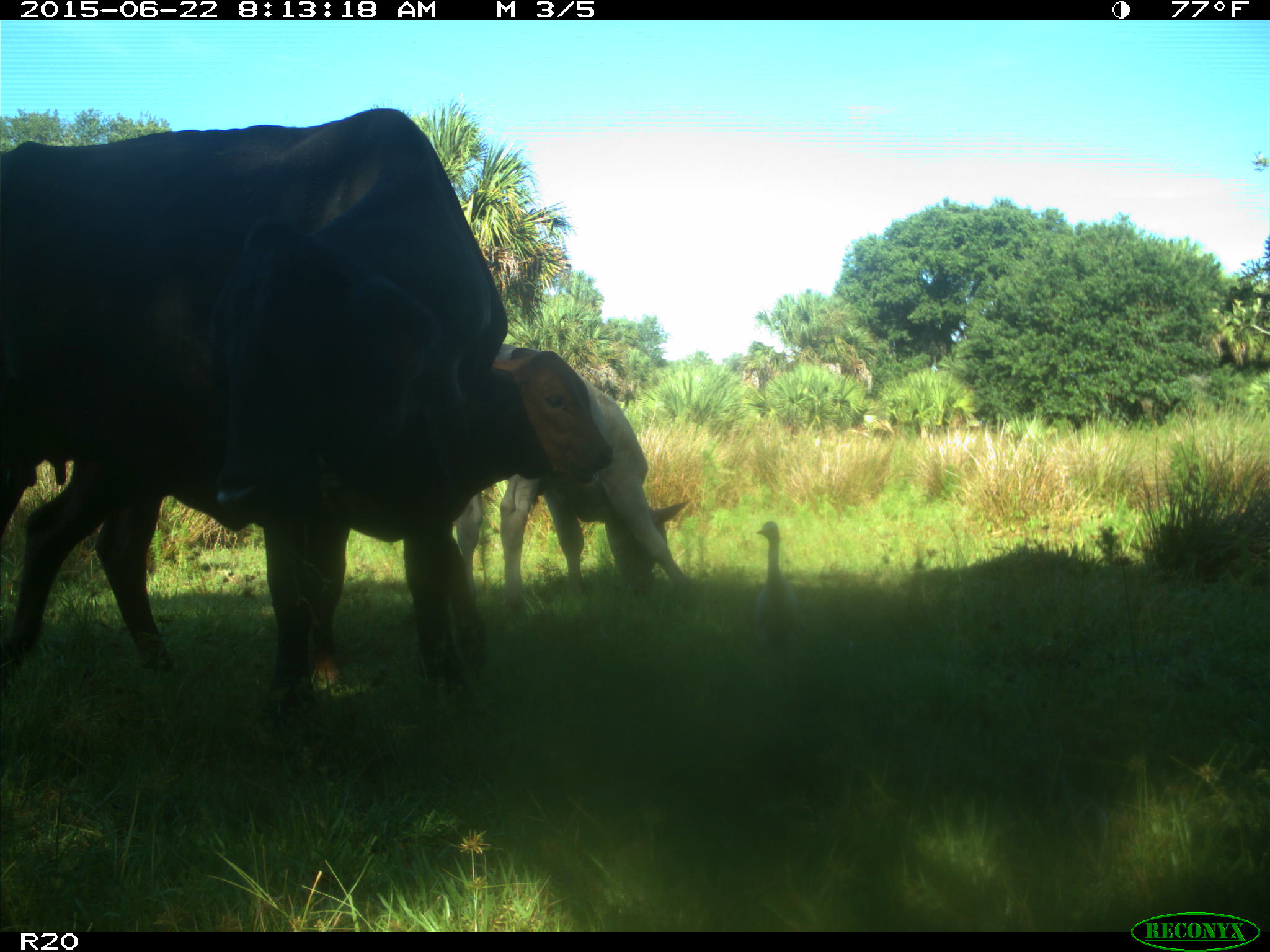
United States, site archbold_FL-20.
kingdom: Animalia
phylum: Chordata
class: Mammalia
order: Artiodactyla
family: Bovidae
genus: Bos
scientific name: Bos taurus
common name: domestic cow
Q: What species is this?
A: Bos taurus (domestic cow).